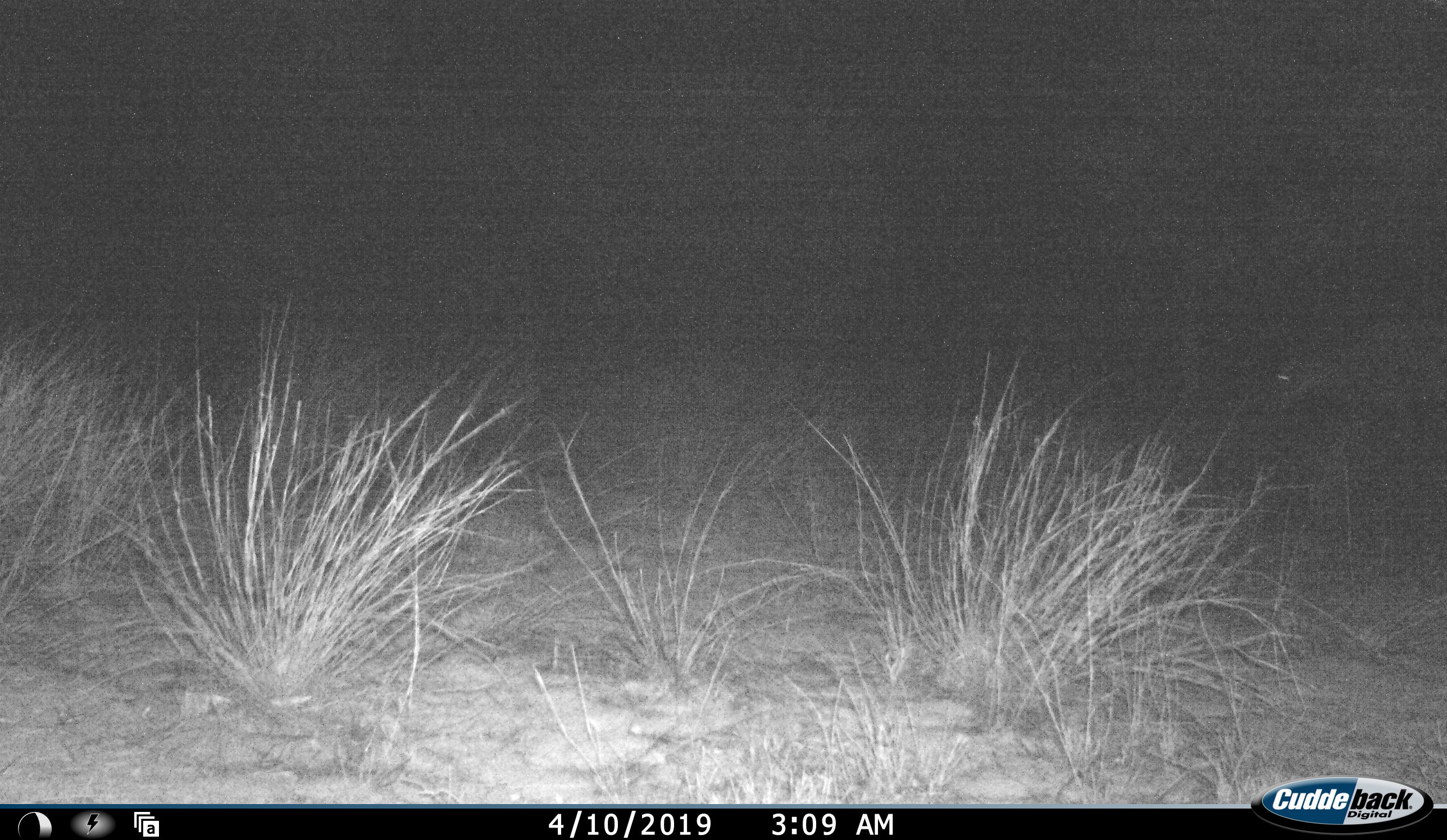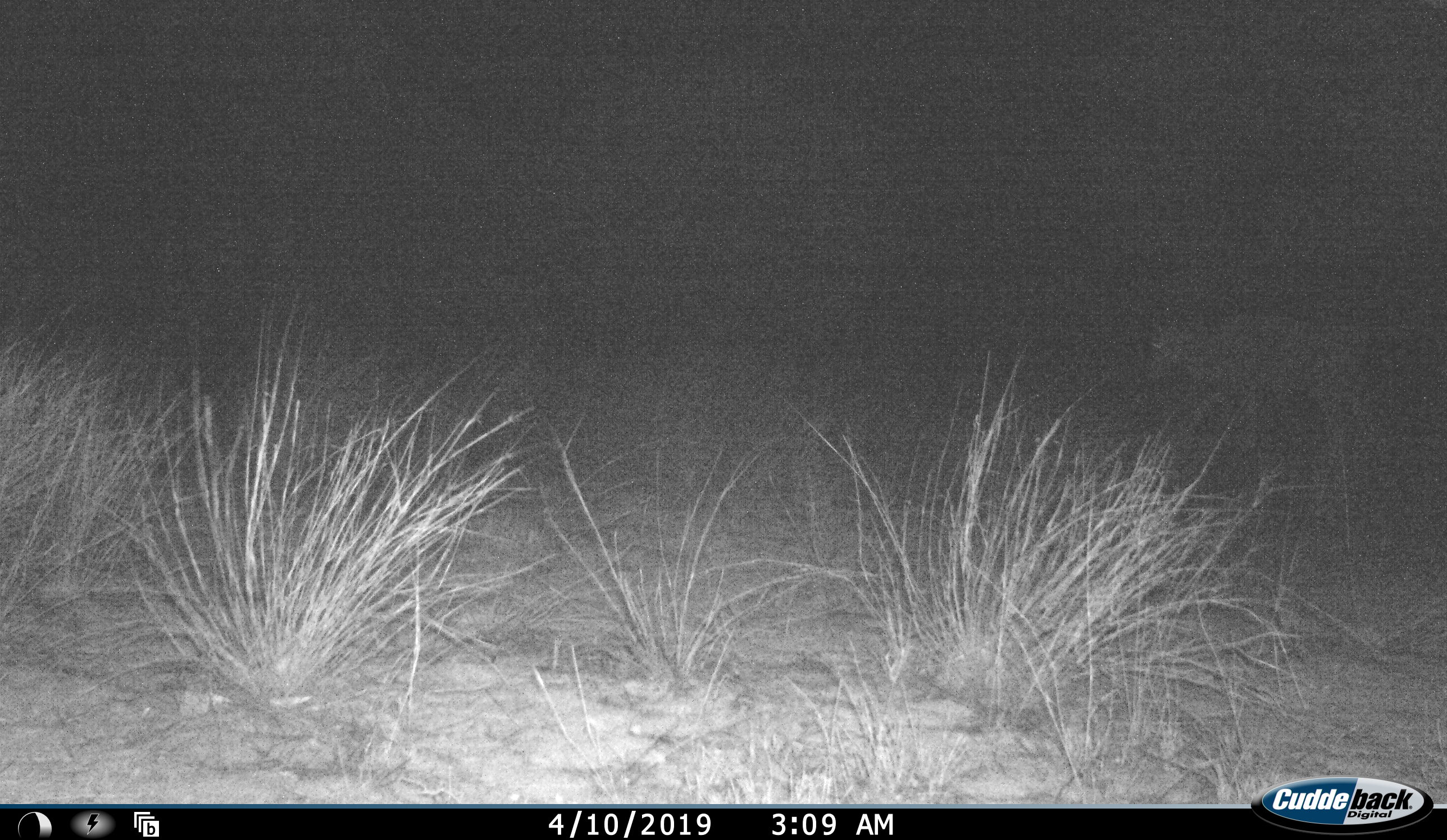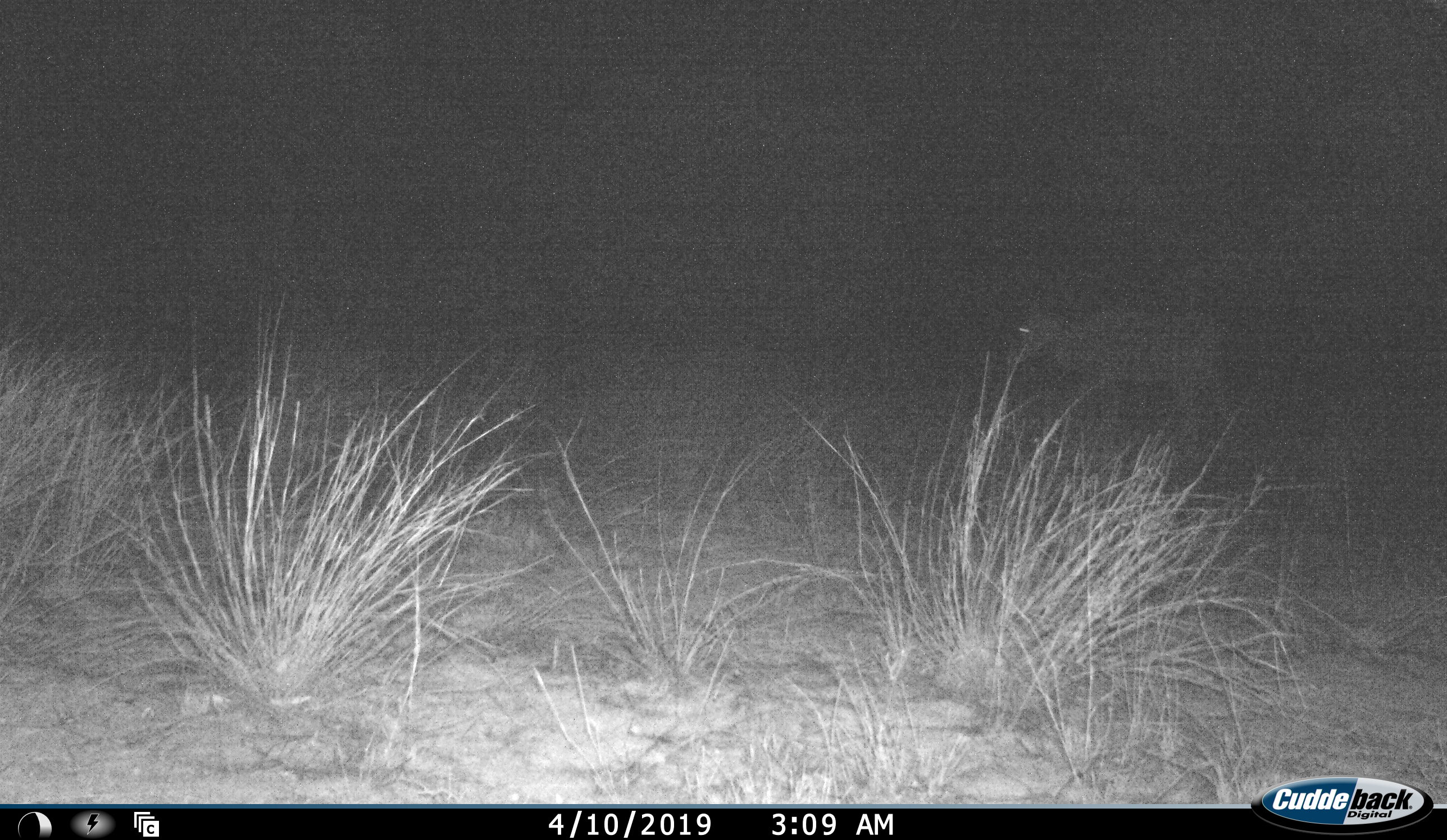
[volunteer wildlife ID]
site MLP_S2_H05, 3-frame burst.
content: unidentified animal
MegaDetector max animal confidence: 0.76